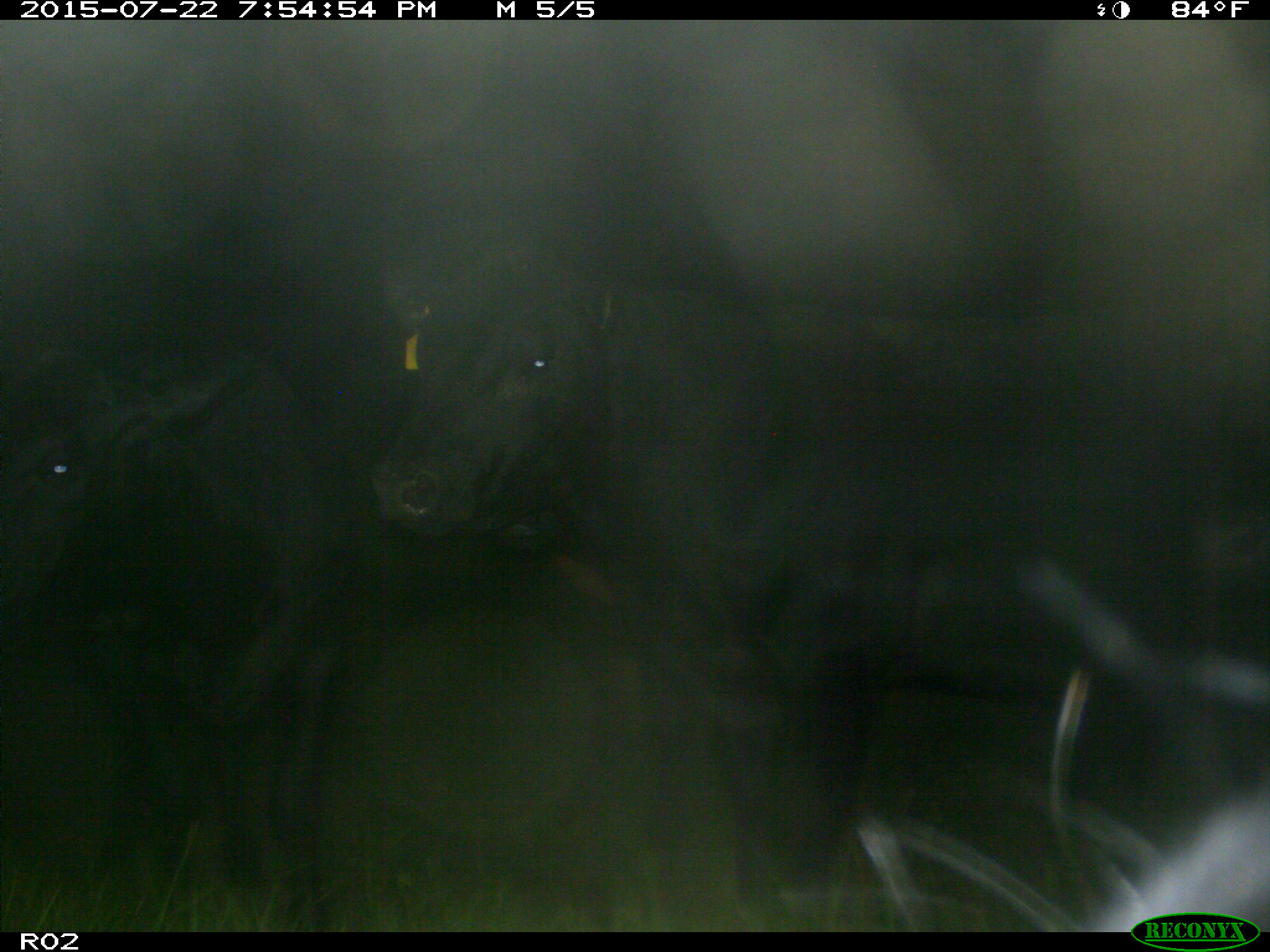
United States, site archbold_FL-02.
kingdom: Animalia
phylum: Chordata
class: Mammalia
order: Artiodactyla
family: Bovidae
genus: Bos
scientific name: Bos taurus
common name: domestic cow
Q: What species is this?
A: Bos taurus (domestic cow).